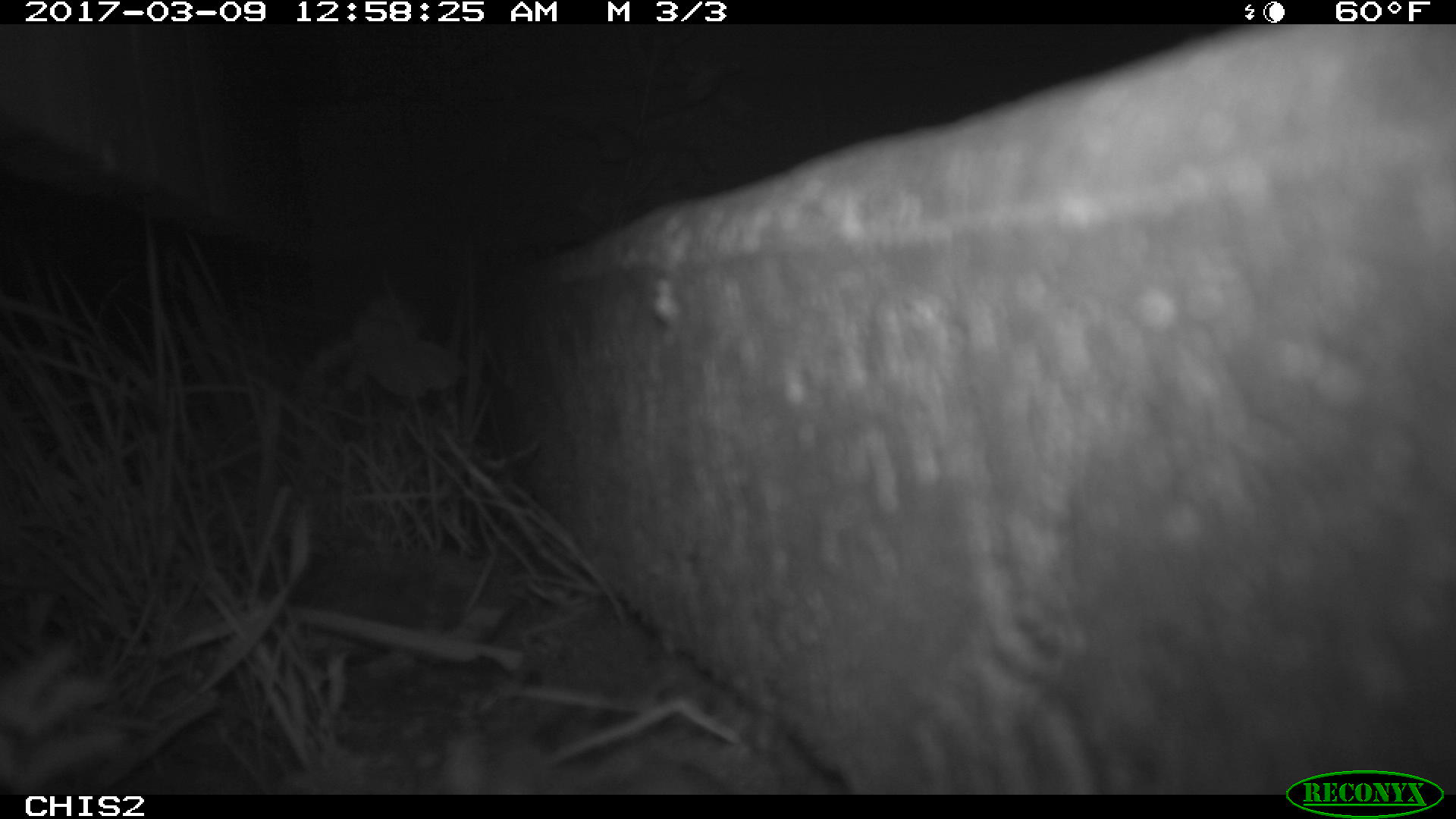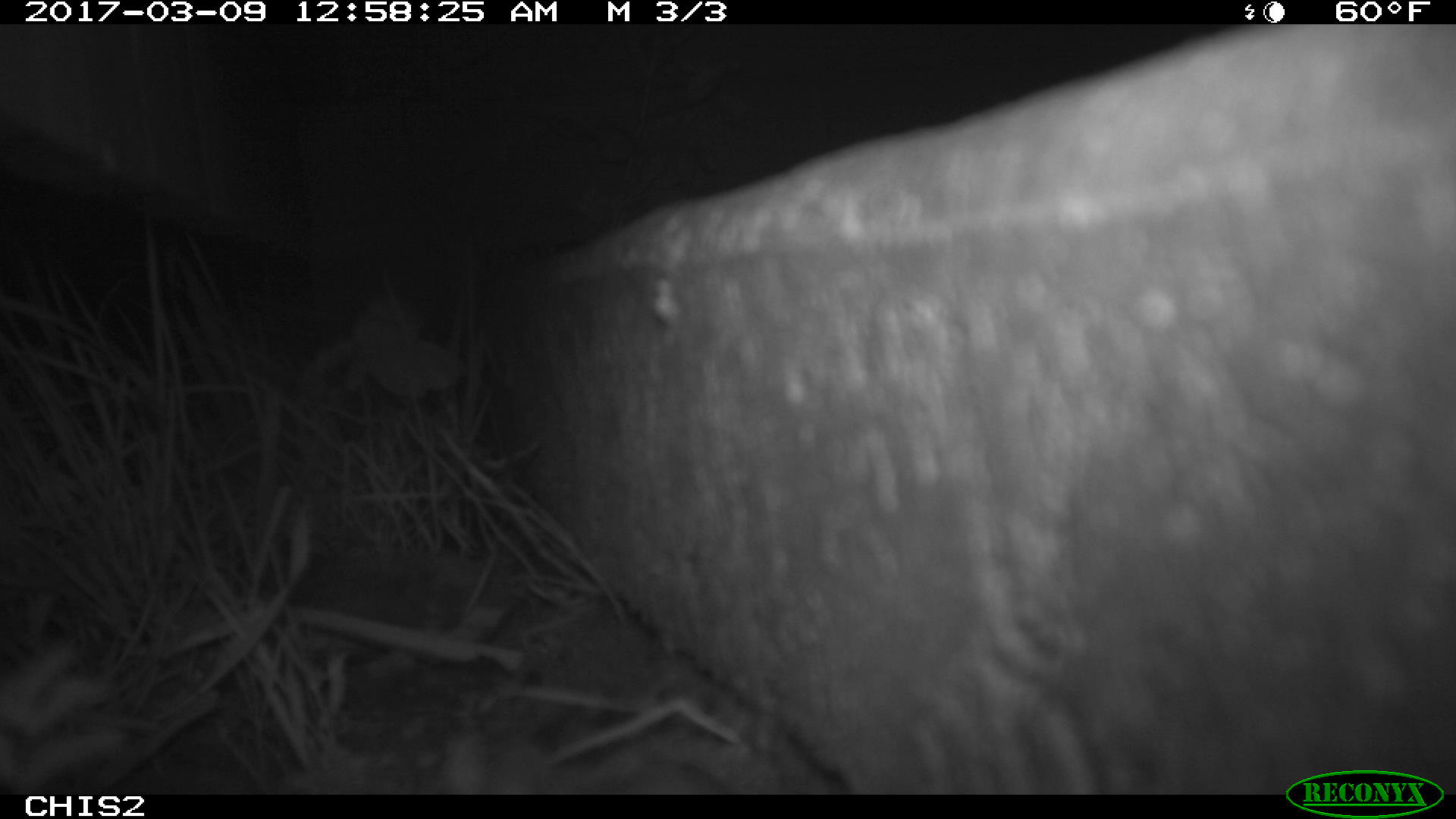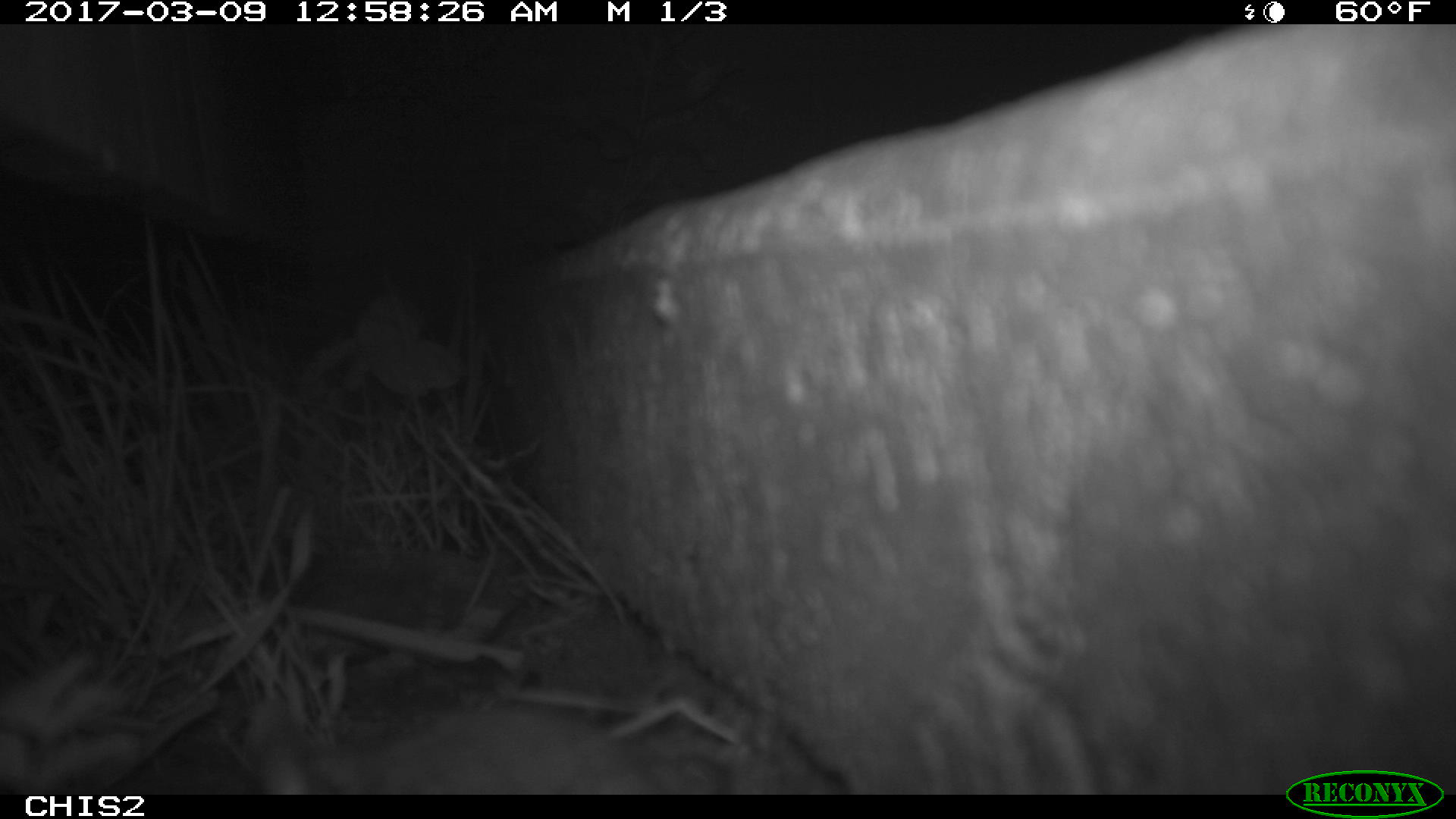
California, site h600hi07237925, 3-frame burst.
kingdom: Animalia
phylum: Chordata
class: Mammalia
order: Rodentia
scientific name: Rodentia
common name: rodent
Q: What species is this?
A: Rodent (Rodentia).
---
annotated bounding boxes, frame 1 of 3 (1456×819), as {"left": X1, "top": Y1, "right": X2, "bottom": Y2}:
rodent: {"left": 444, "top": 723, "right": 730, "bottom": 793}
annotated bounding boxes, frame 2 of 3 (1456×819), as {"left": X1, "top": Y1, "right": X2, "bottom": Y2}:
rodent: {"left": 433, "top": 734, "right": 728, "bottom": 794}